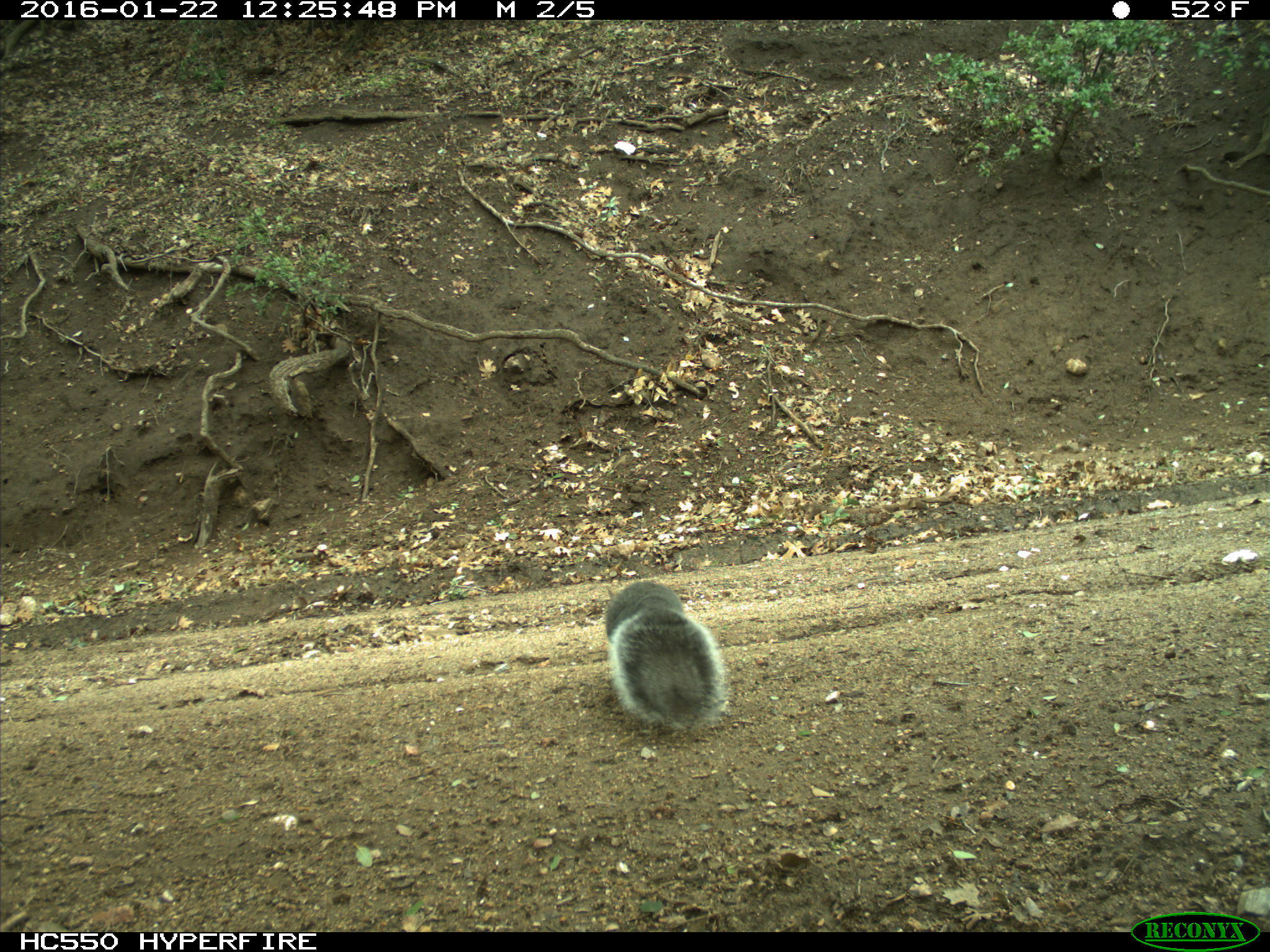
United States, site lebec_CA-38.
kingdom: Animalia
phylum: Chordata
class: Mammalia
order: Rodentia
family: Sciuridae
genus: Sciurus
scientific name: Sciurus carolinensis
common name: eastern gray squirrel